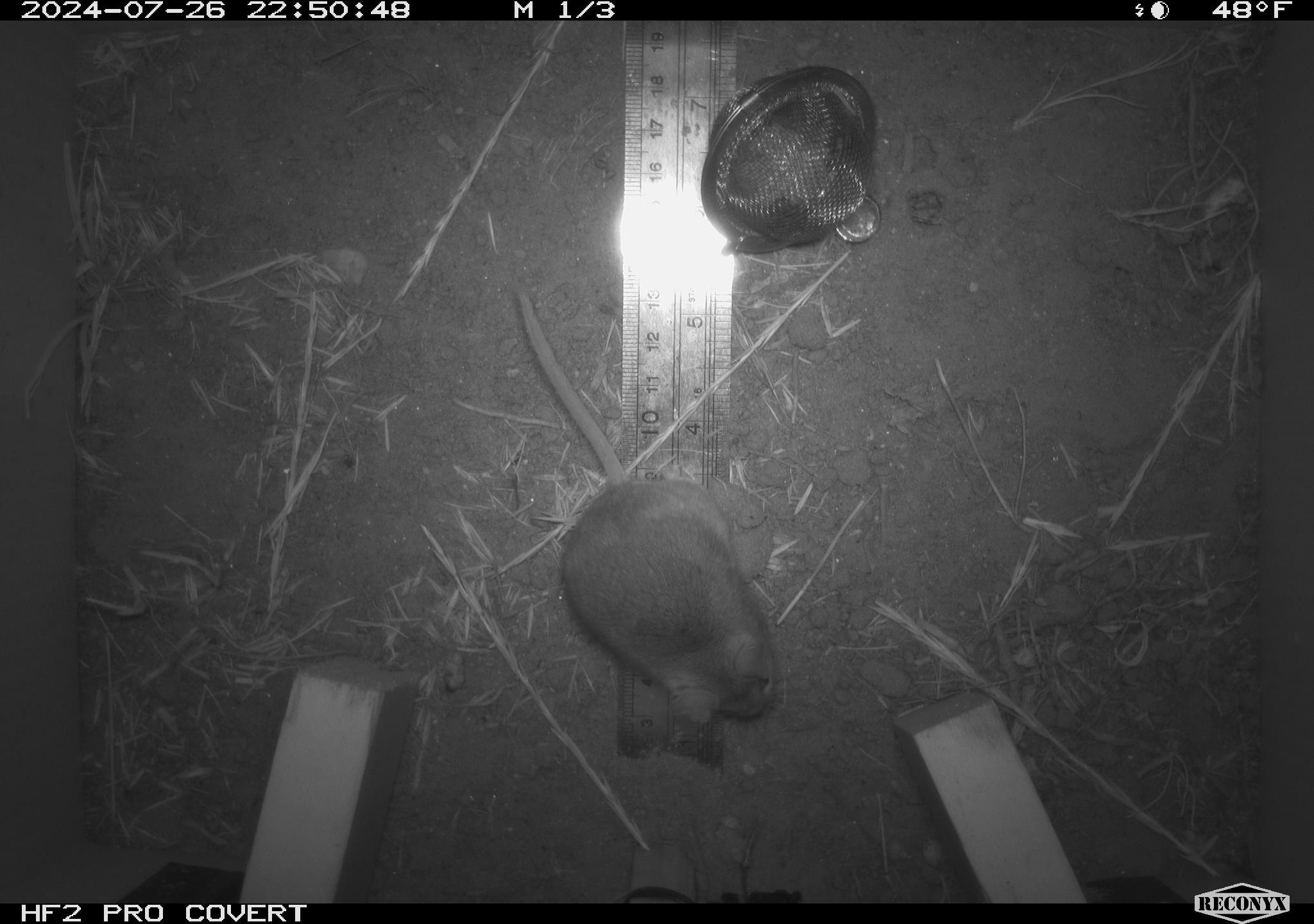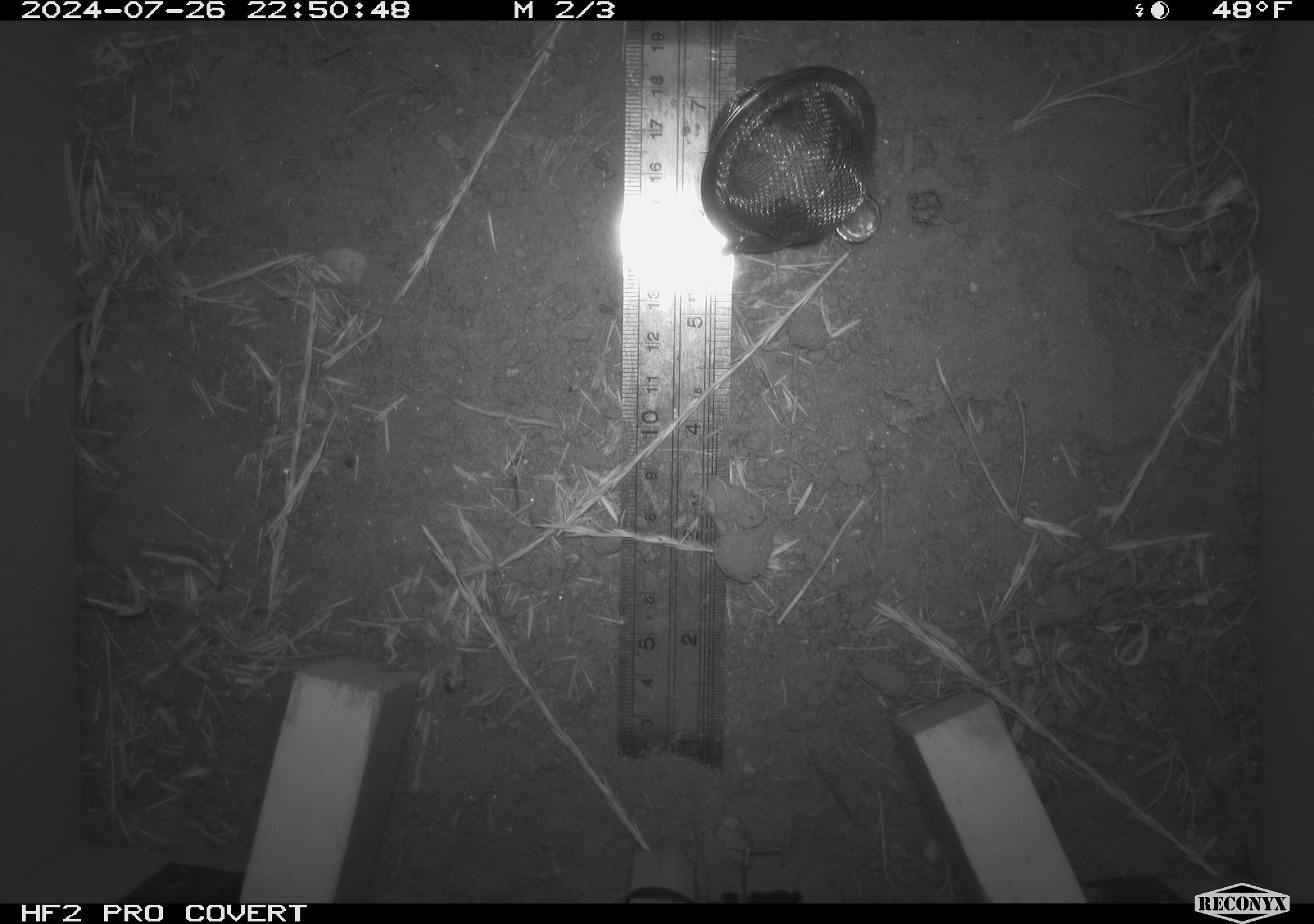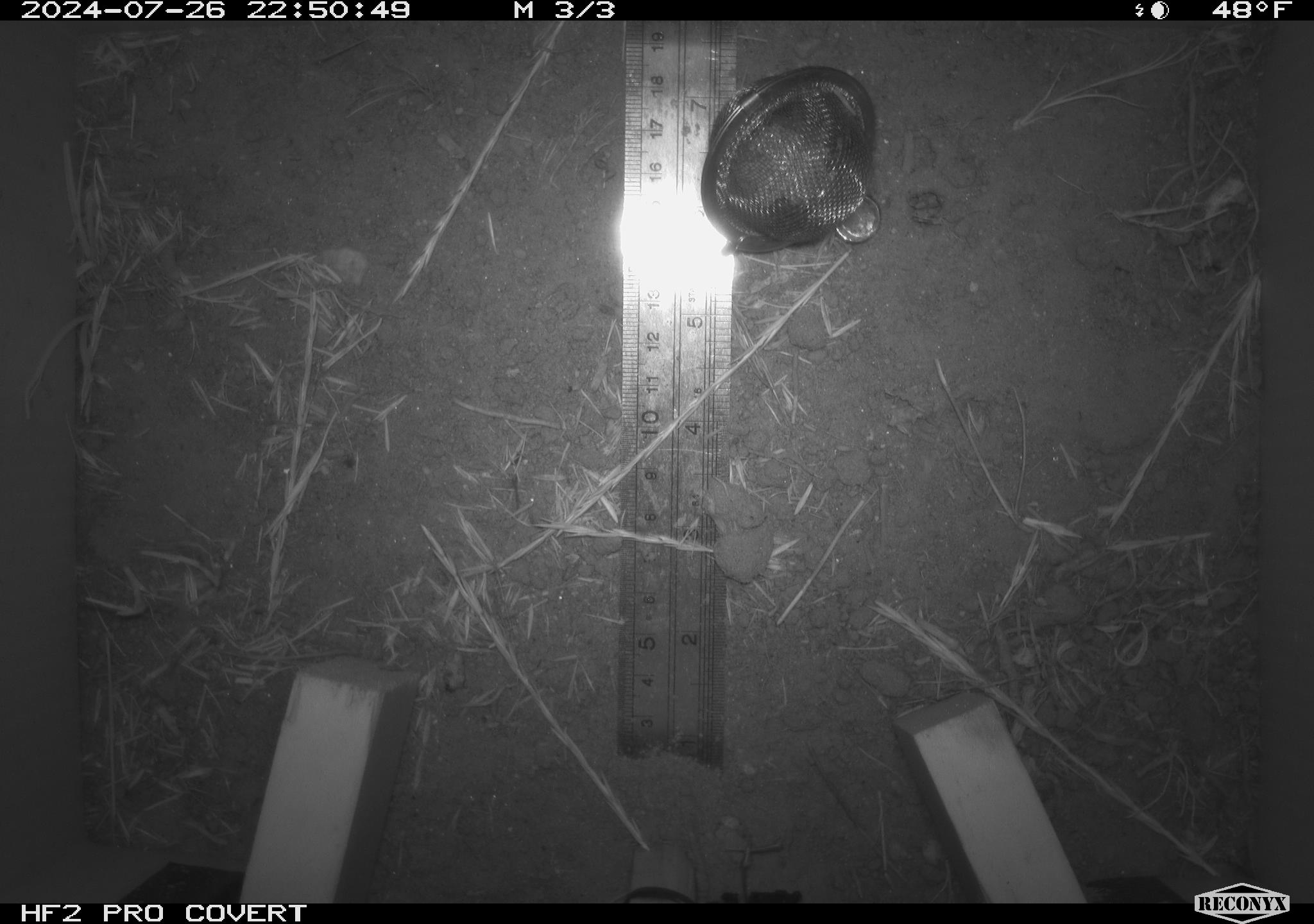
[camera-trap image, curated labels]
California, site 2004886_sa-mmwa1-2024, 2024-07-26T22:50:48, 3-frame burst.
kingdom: Animalia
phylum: Chordata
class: Mammalia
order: Rodentia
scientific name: Rodentia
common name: mouse species